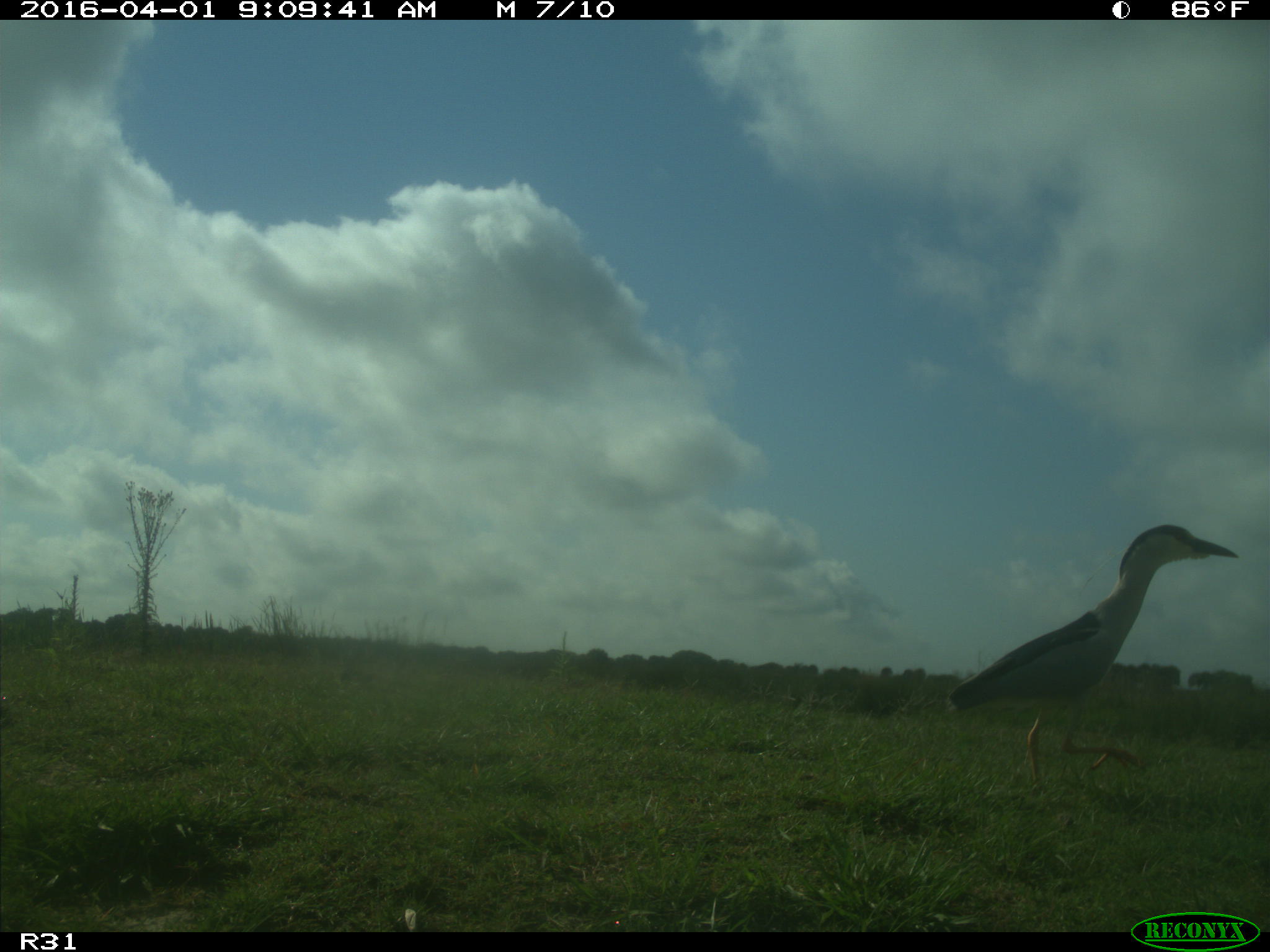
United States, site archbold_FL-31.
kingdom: Animalia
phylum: Chordata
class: Aves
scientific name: Aves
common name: birds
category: unidentified bird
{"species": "unidentified bird (birds) (Aves)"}